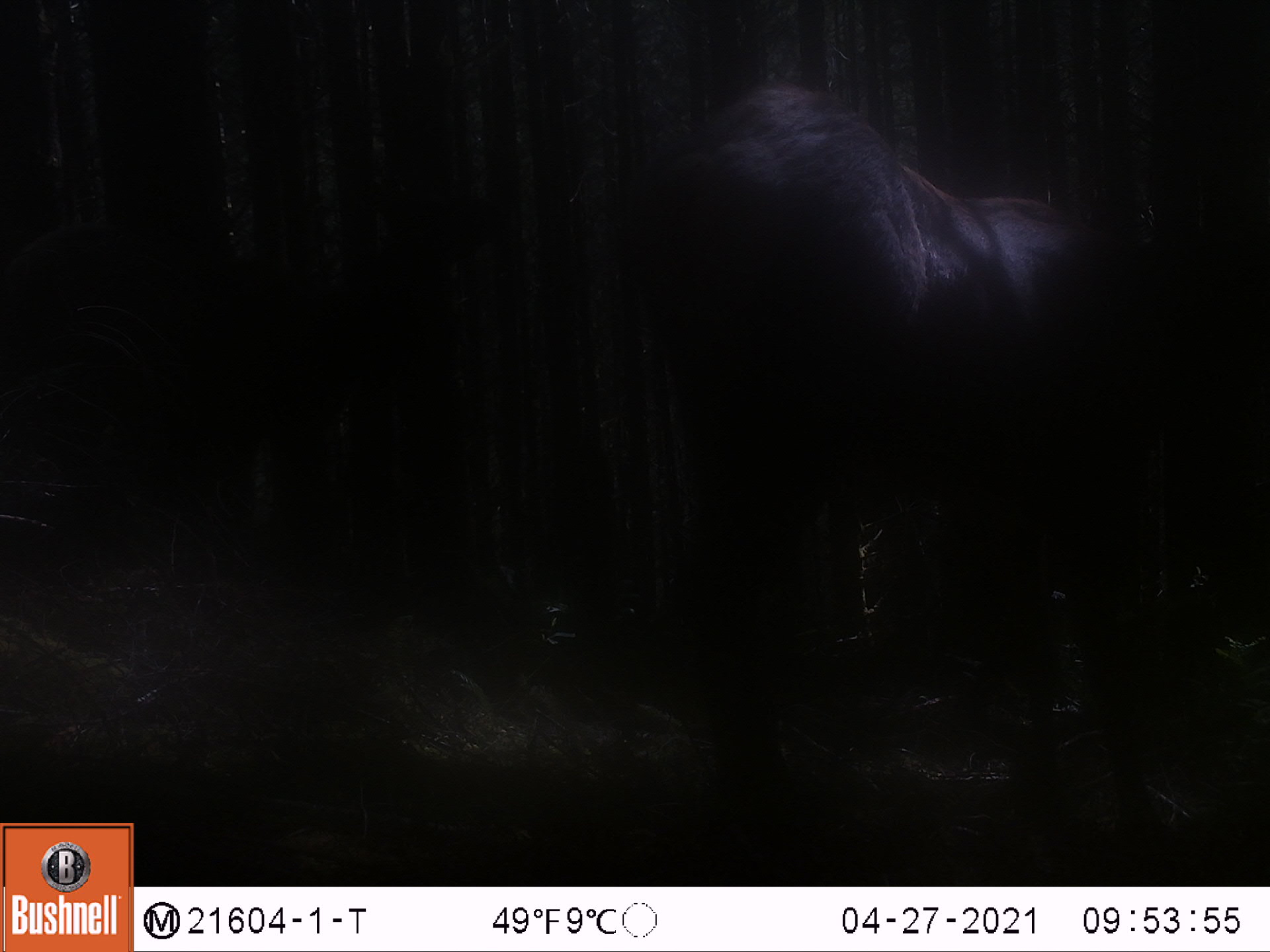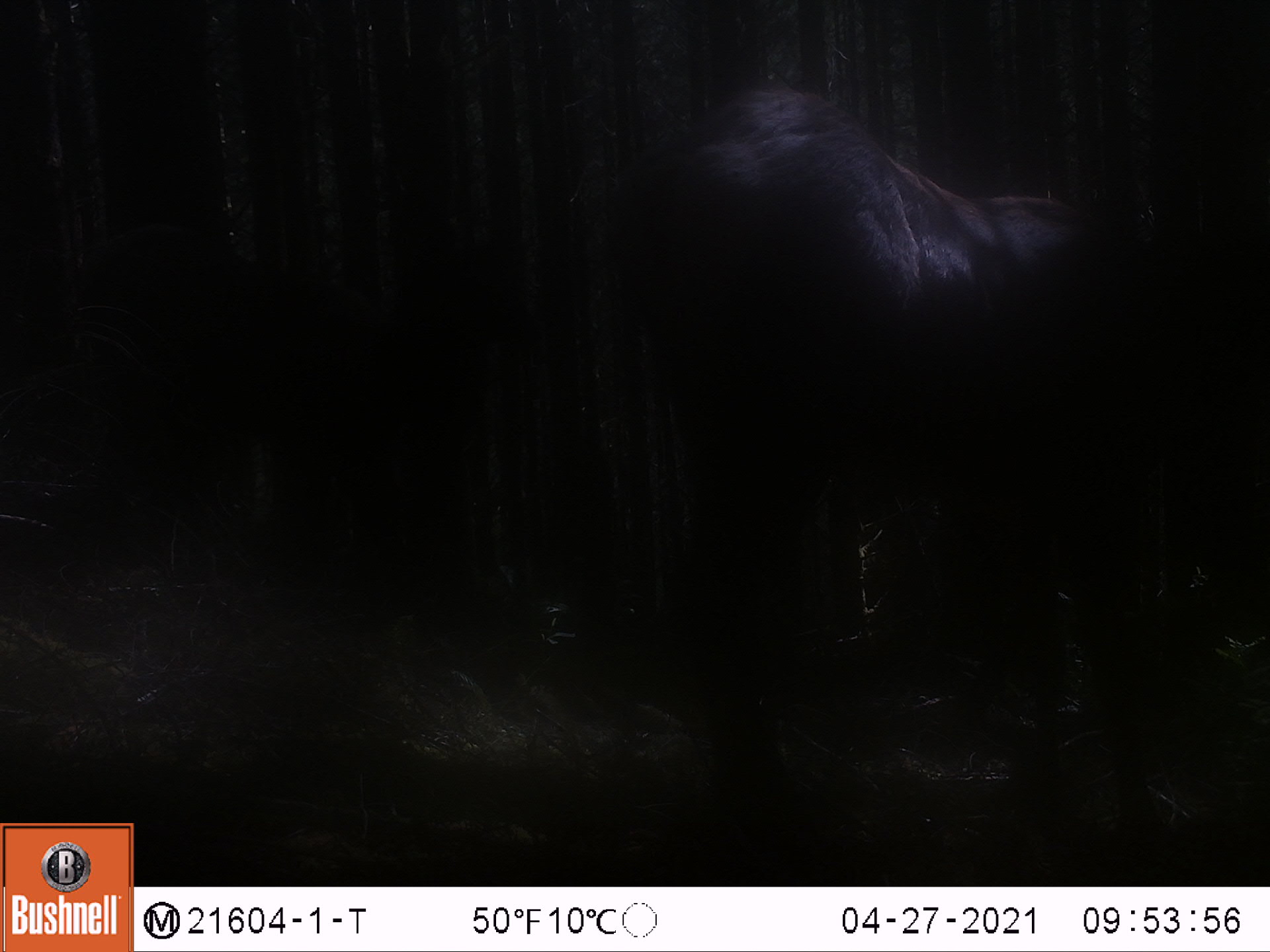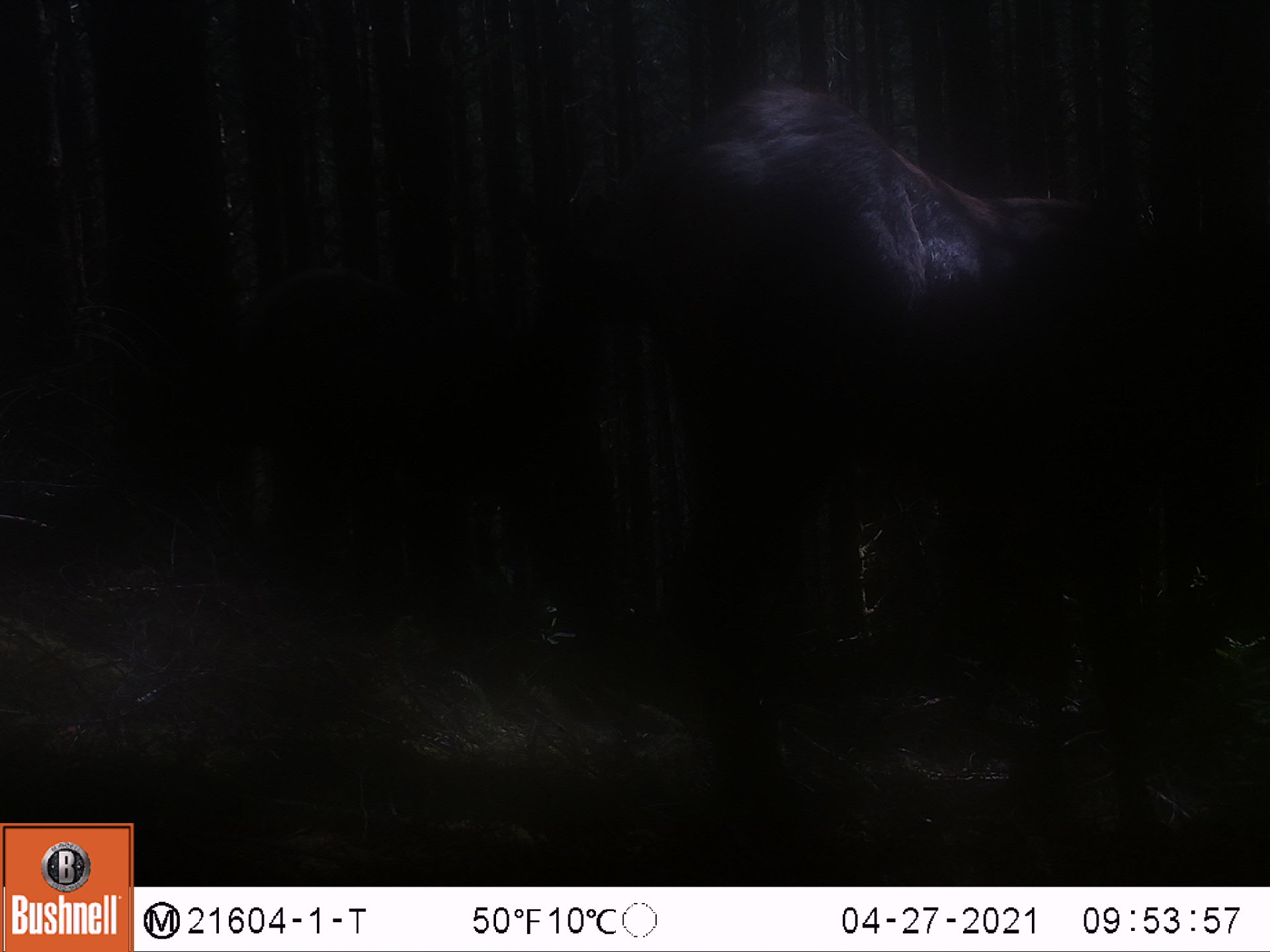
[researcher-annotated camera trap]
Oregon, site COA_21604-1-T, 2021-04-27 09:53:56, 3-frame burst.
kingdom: Animalia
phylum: Chordata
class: Mammalia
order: Artiodactyla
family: Cervidae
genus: Cervus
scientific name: Cervus canadensis roosevelti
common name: roosevelt elk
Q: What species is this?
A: Roosevelt elk (Cervus canadensis roosevelti).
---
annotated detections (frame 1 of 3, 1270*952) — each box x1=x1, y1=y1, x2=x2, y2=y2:
roosevelt elk: x1=634, y1=87, x2=1241, y2=678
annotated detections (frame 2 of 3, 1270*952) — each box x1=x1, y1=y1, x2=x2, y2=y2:
roosevelt elk: x1=630, y1=57, x2=1256, y2=773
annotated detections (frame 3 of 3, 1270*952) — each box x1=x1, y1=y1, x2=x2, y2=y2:
roosevelt elk: x1=628, y1=67, x2=1260, y2=704